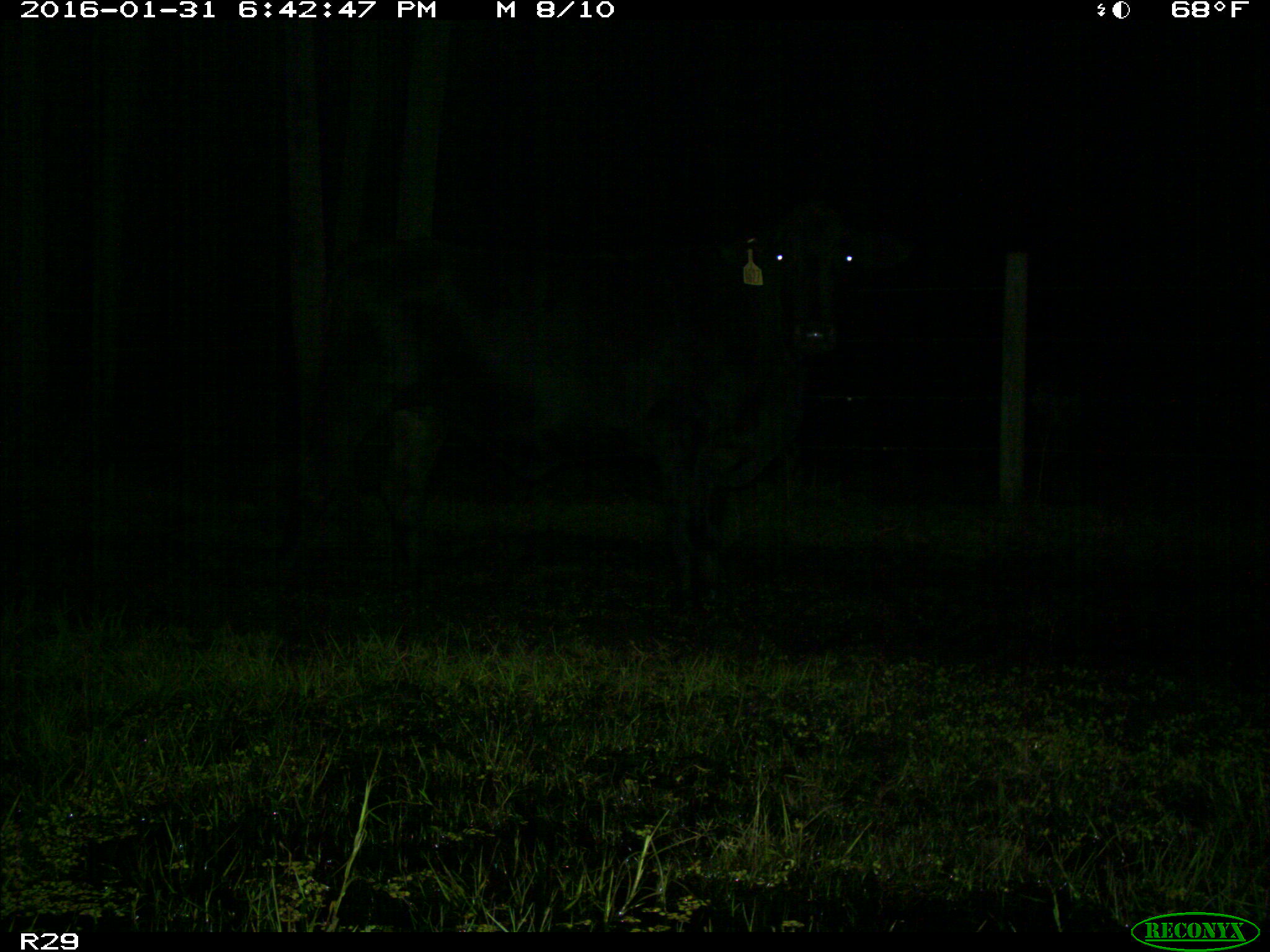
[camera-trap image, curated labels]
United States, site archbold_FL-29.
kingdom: Animalia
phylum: Chordata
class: Mammalia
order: Artiodactyla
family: Bovidae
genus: Bos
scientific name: Bos taurus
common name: domestic cow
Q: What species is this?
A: Bos taurus (domestic cow).